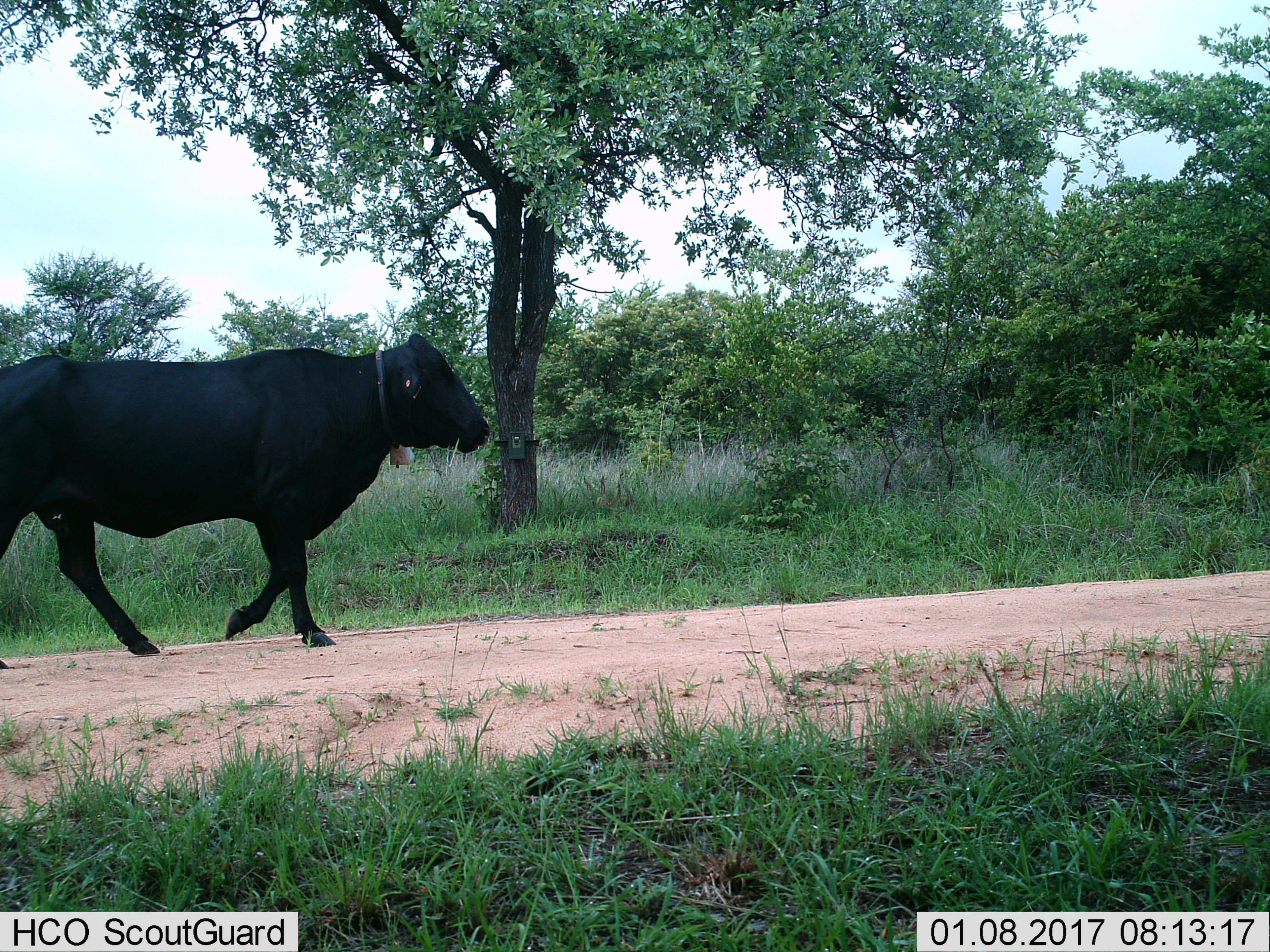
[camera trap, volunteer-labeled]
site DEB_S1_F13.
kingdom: Animalia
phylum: Chordata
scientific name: Vertebrata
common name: domestic animal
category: domesticanimal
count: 1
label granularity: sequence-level